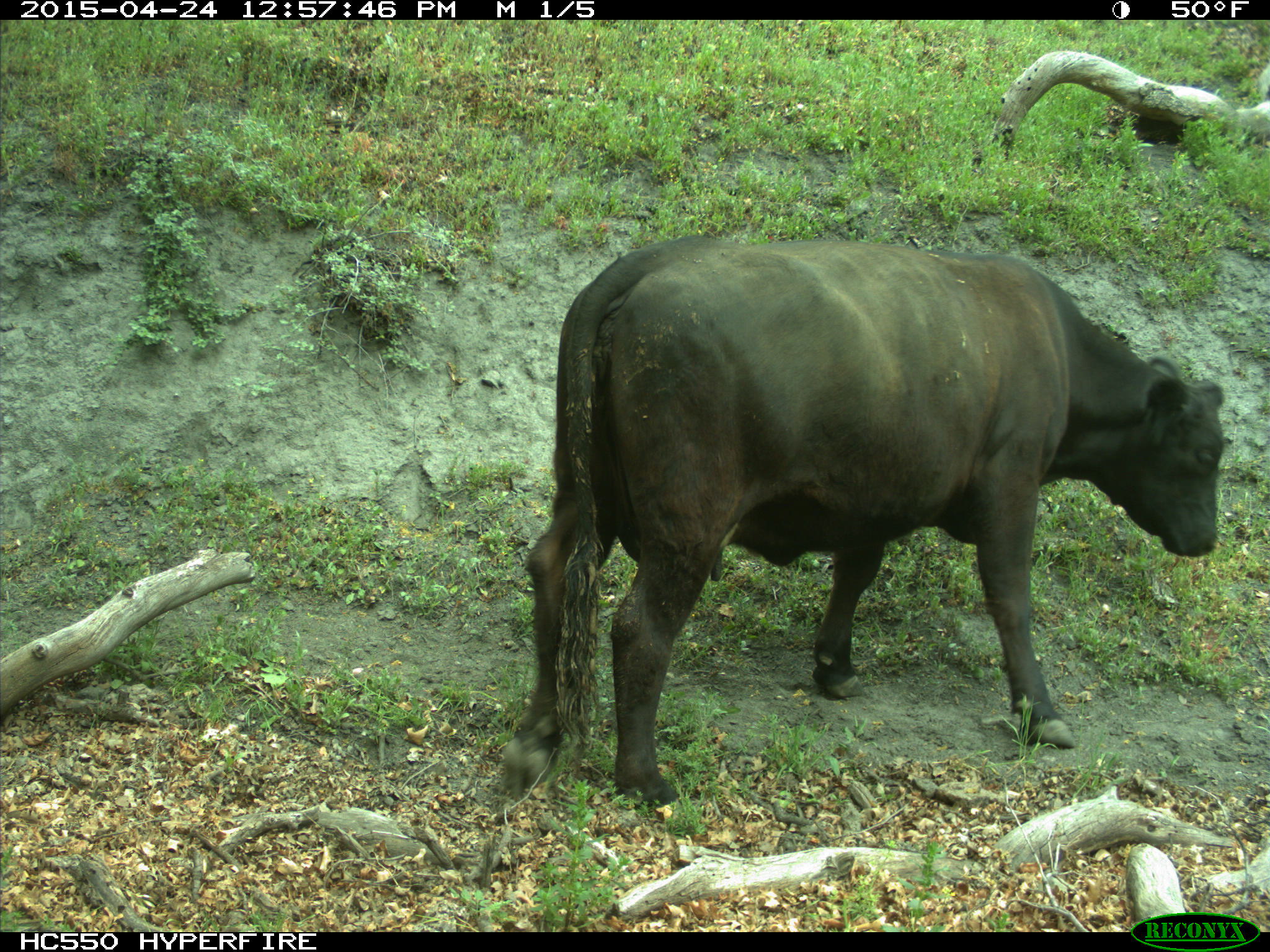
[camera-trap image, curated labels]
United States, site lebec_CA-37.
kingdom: Animalia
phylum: Chordata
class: Mammalia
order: Artiodactyla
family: Bovidae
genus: Bos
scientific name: Bos taurus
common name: domestic cow